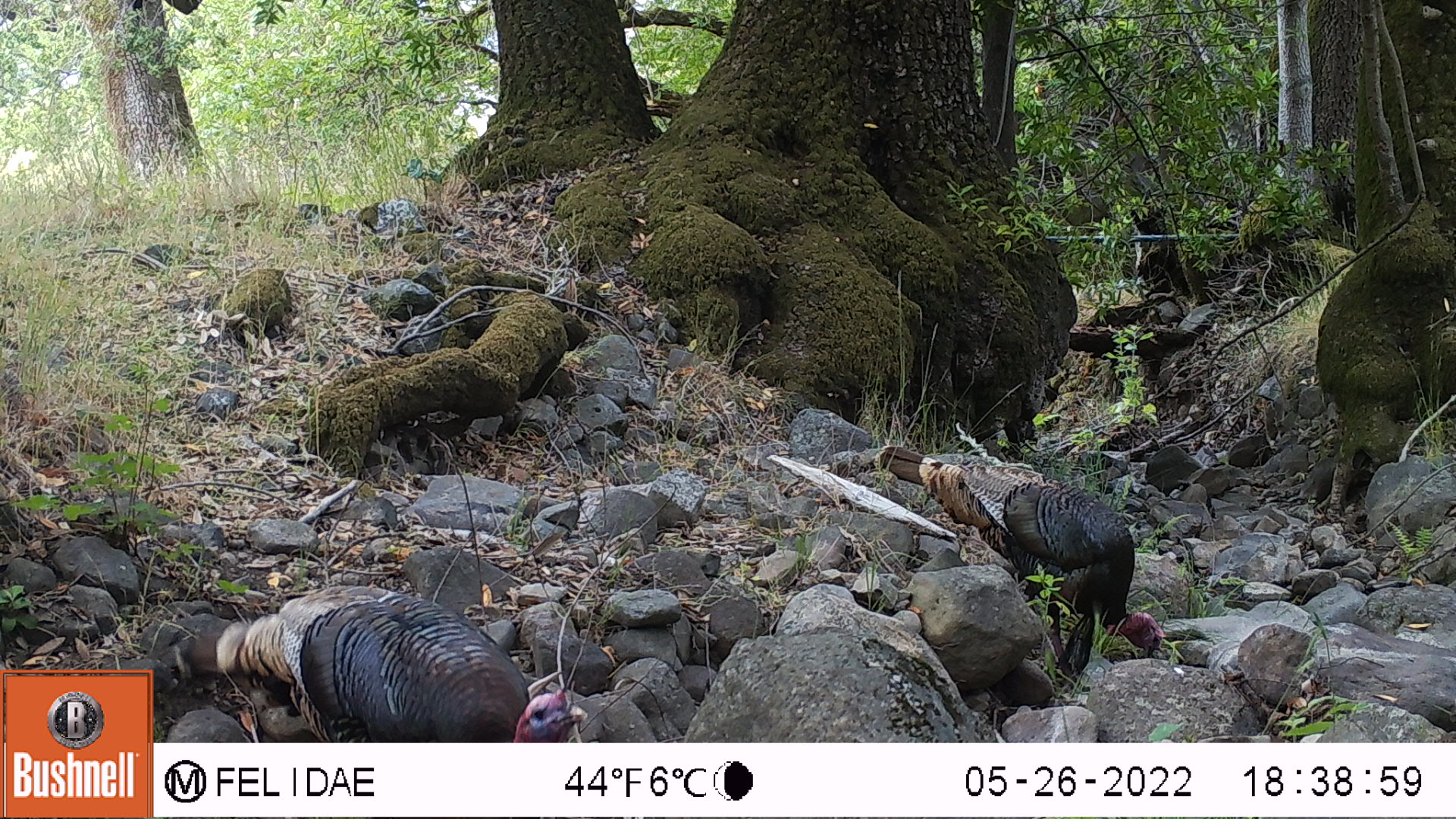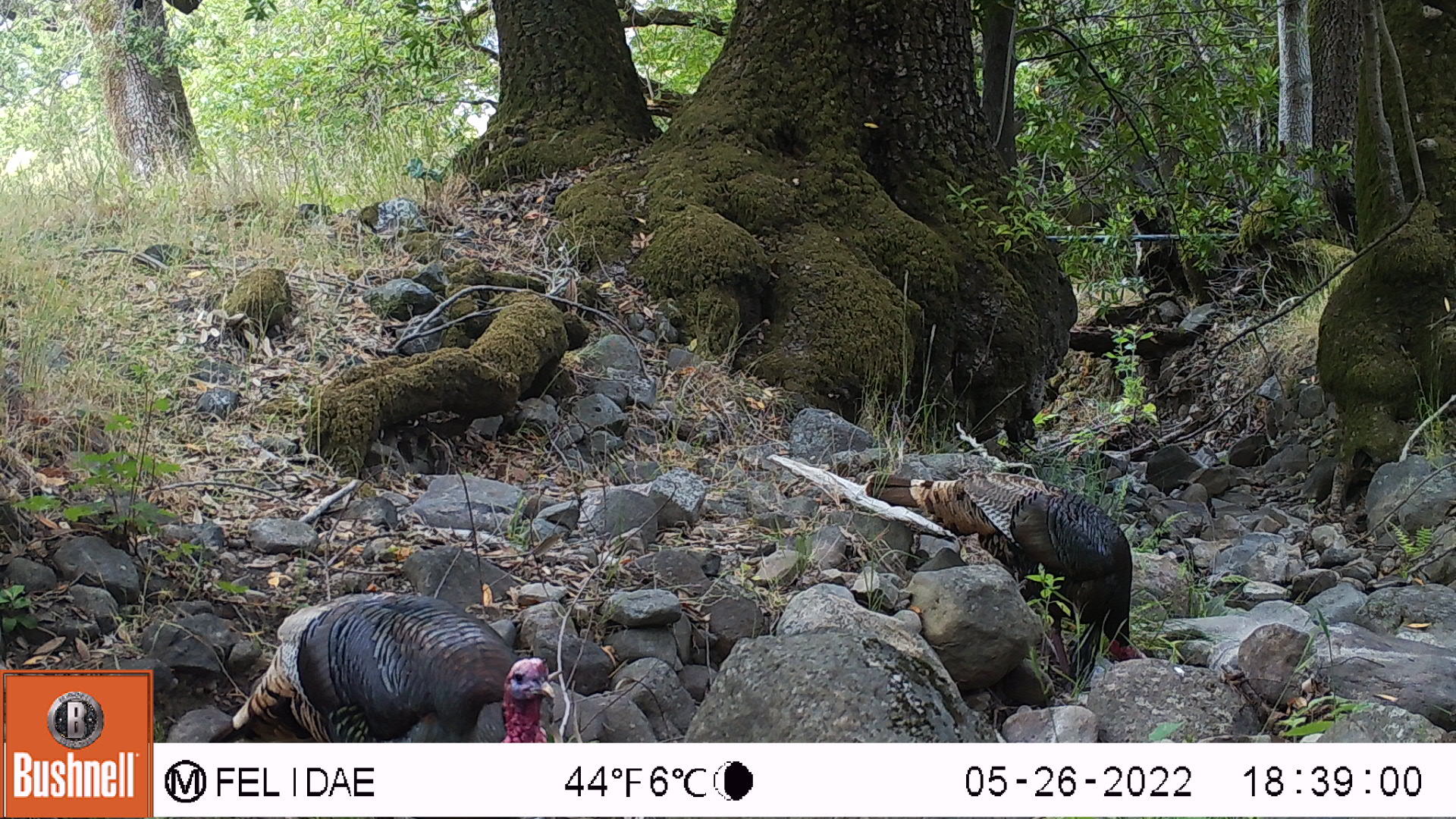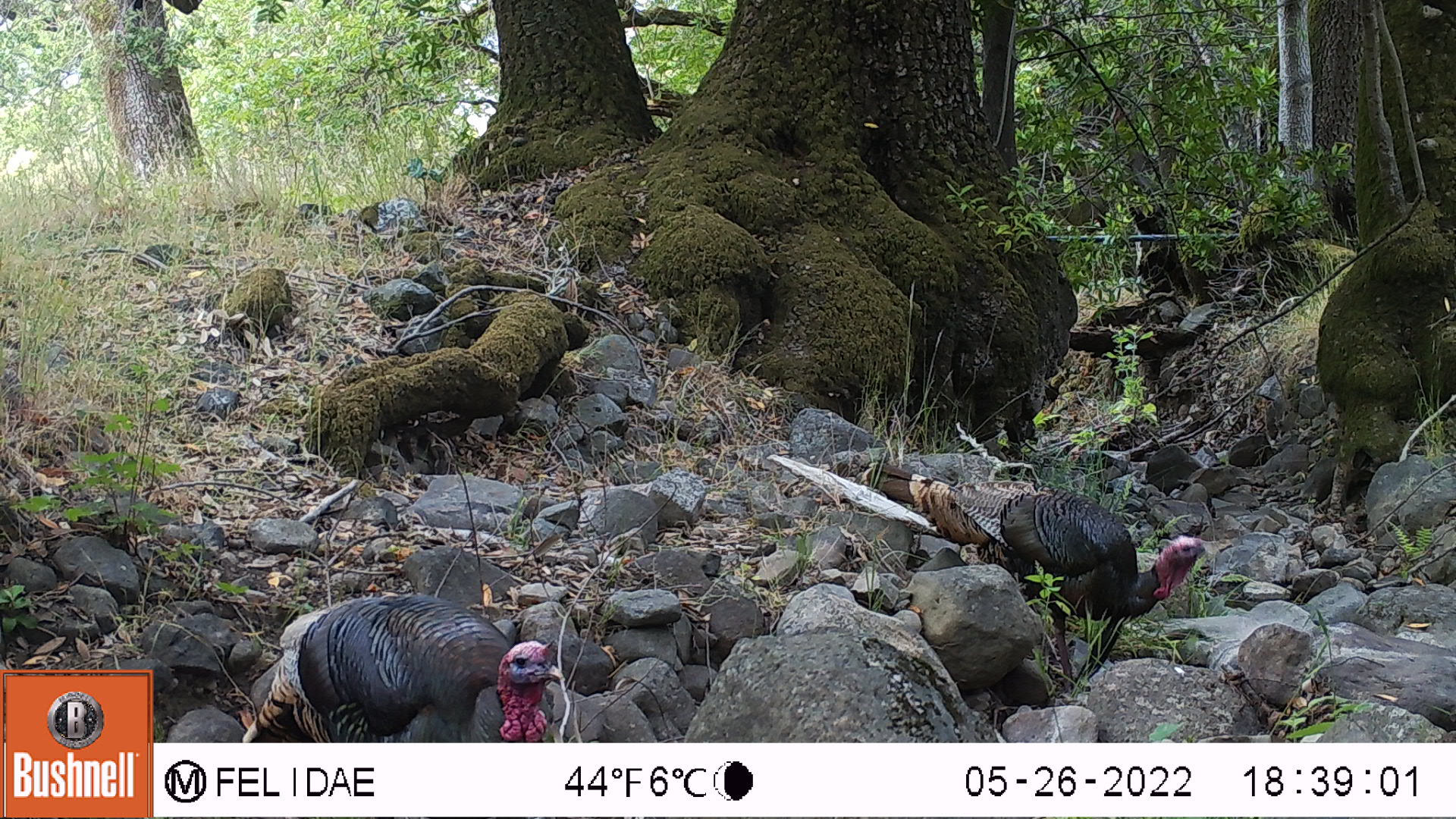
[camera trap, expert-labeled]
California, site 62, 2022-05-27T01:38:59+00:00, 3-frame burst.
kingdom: Animalia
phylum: Chordata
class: Aves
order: Galliformes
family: Phasianidae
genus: Meleagris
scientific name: Meleagris gallopavo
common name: turkey